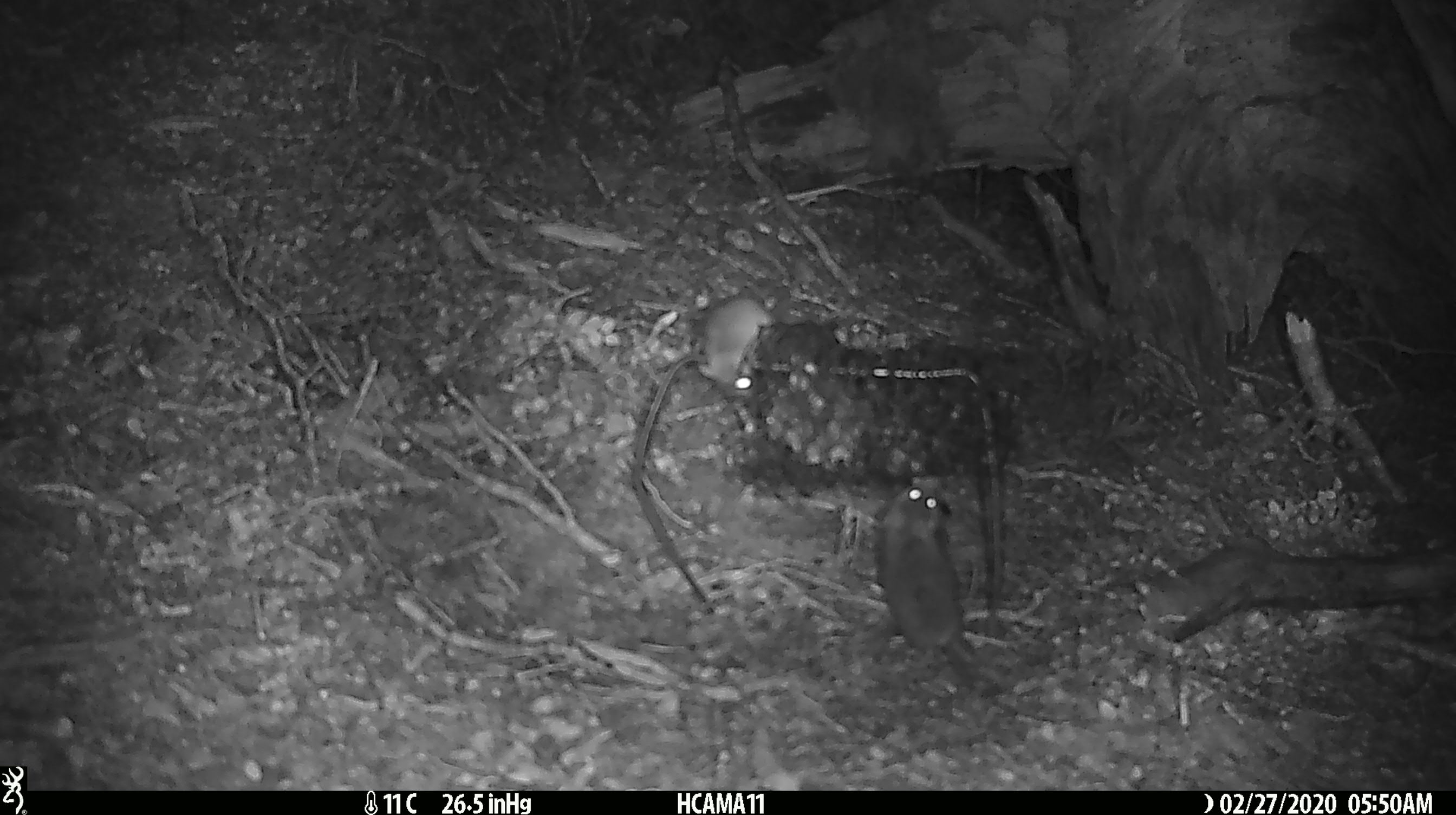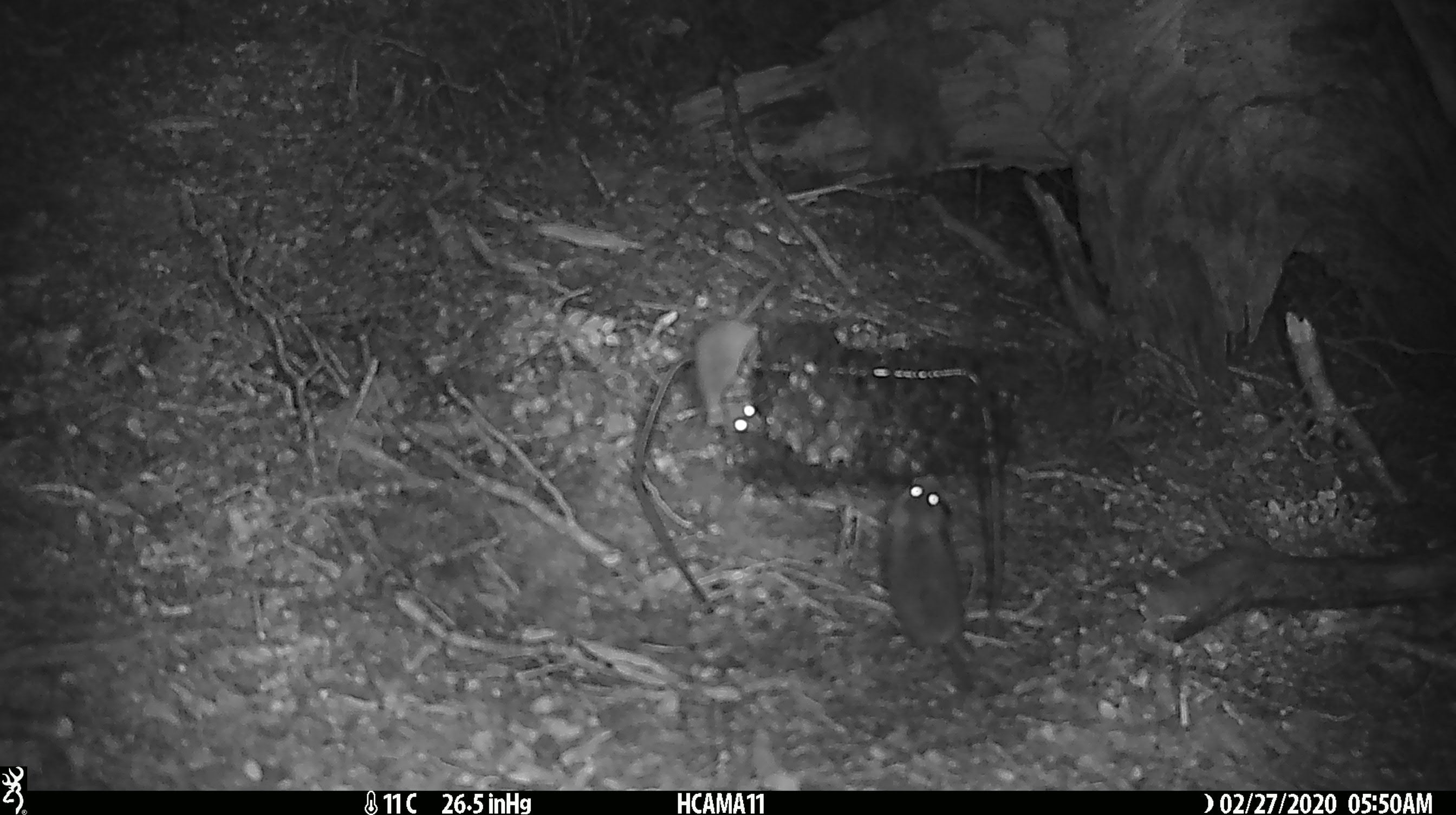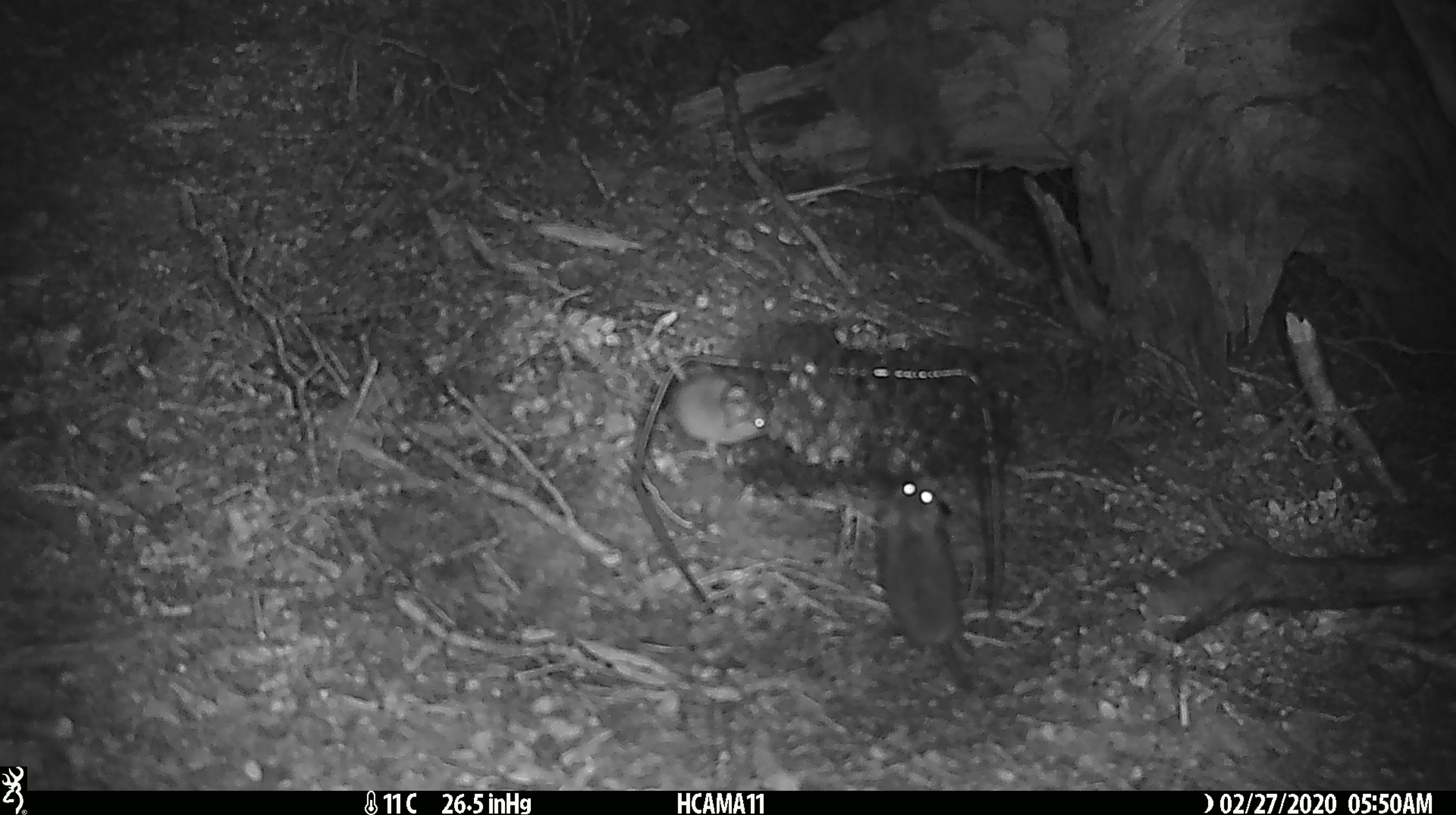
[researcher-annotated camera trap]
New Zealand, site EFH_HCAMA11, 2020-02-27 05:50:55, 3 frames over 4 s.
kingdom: Animalia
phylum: Chordata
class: Mammalia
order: Rodentia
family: Muridae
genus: Mus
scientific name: Mus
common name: mouse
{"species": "mouse (Mus)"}